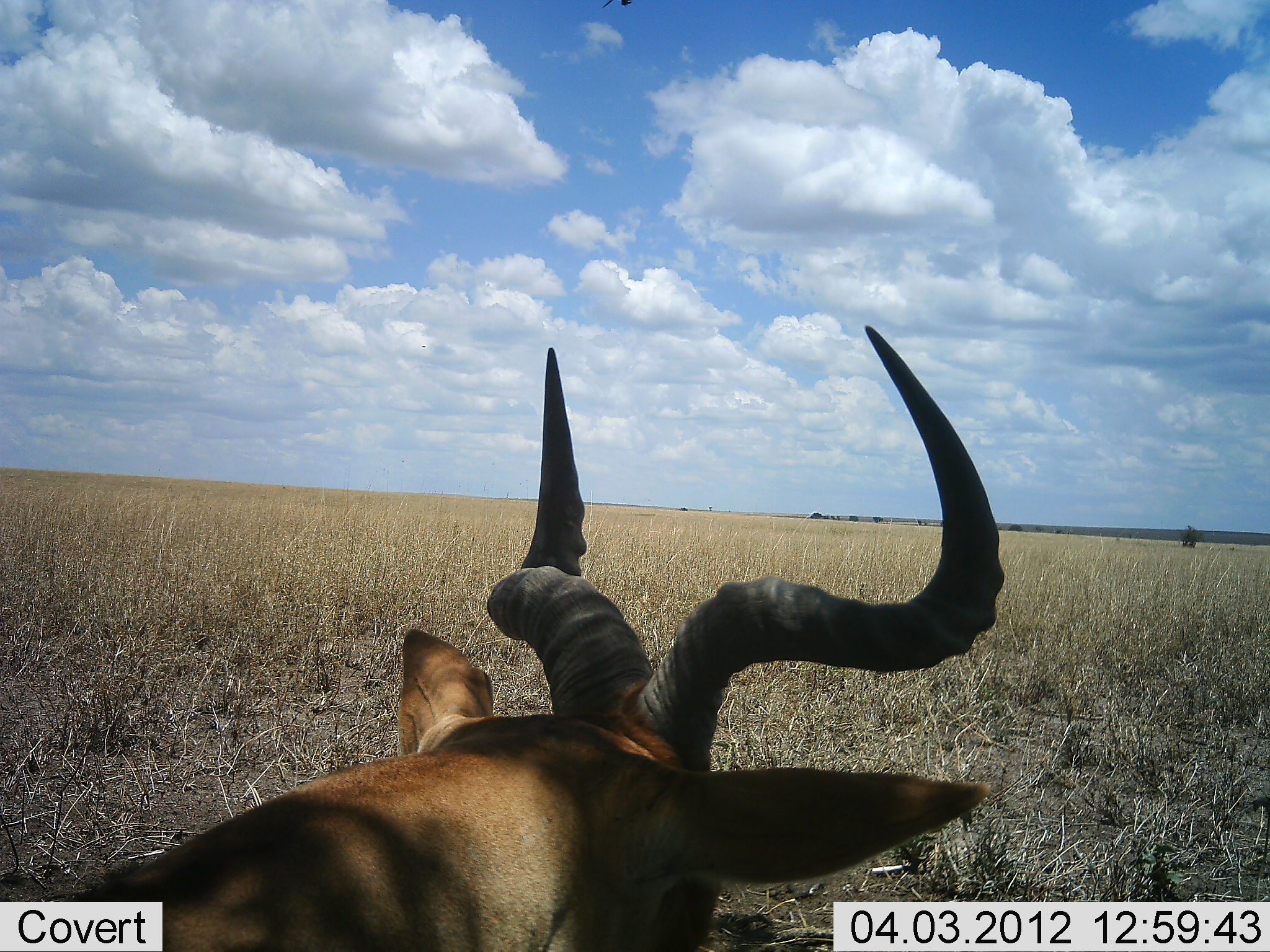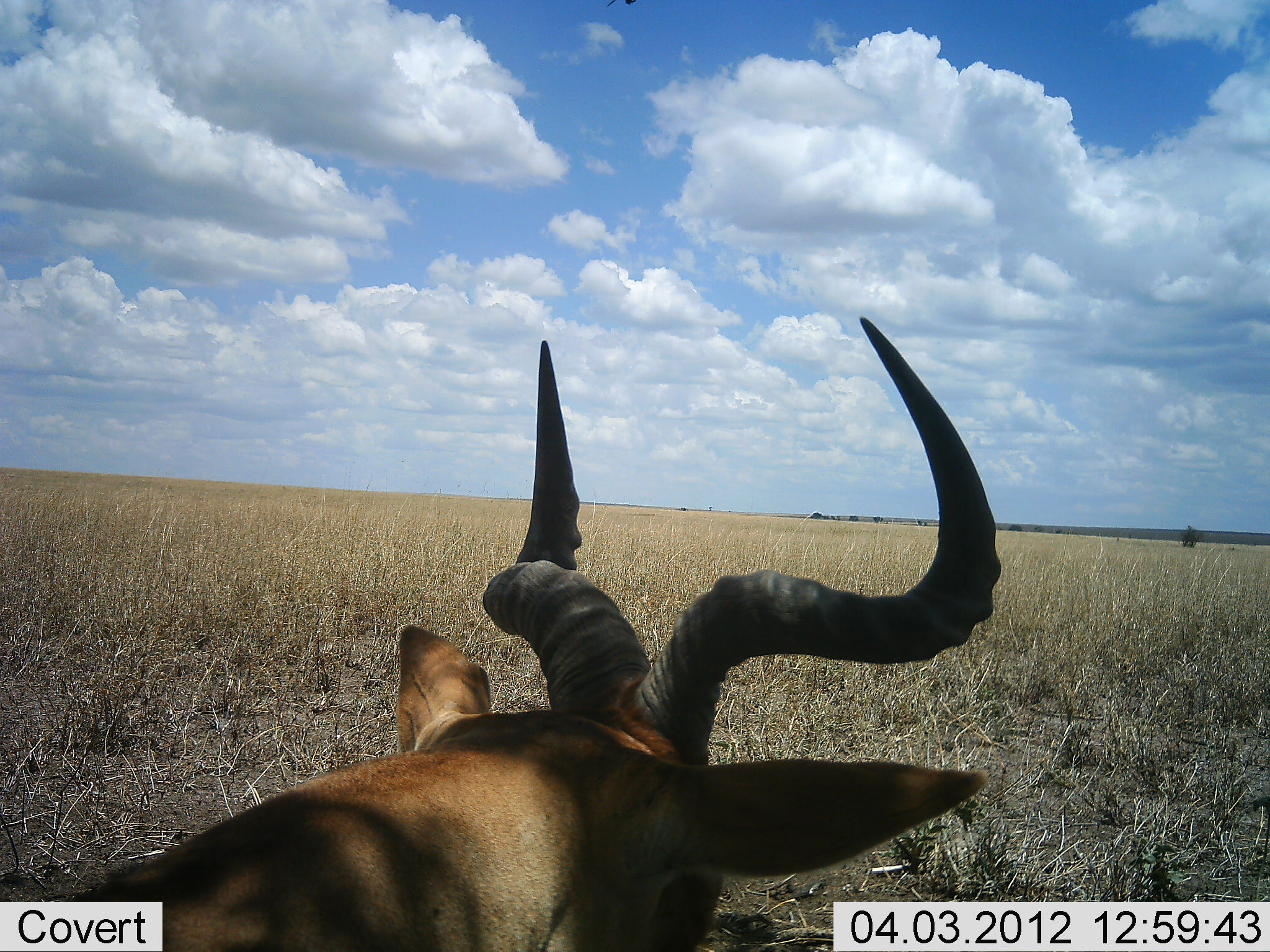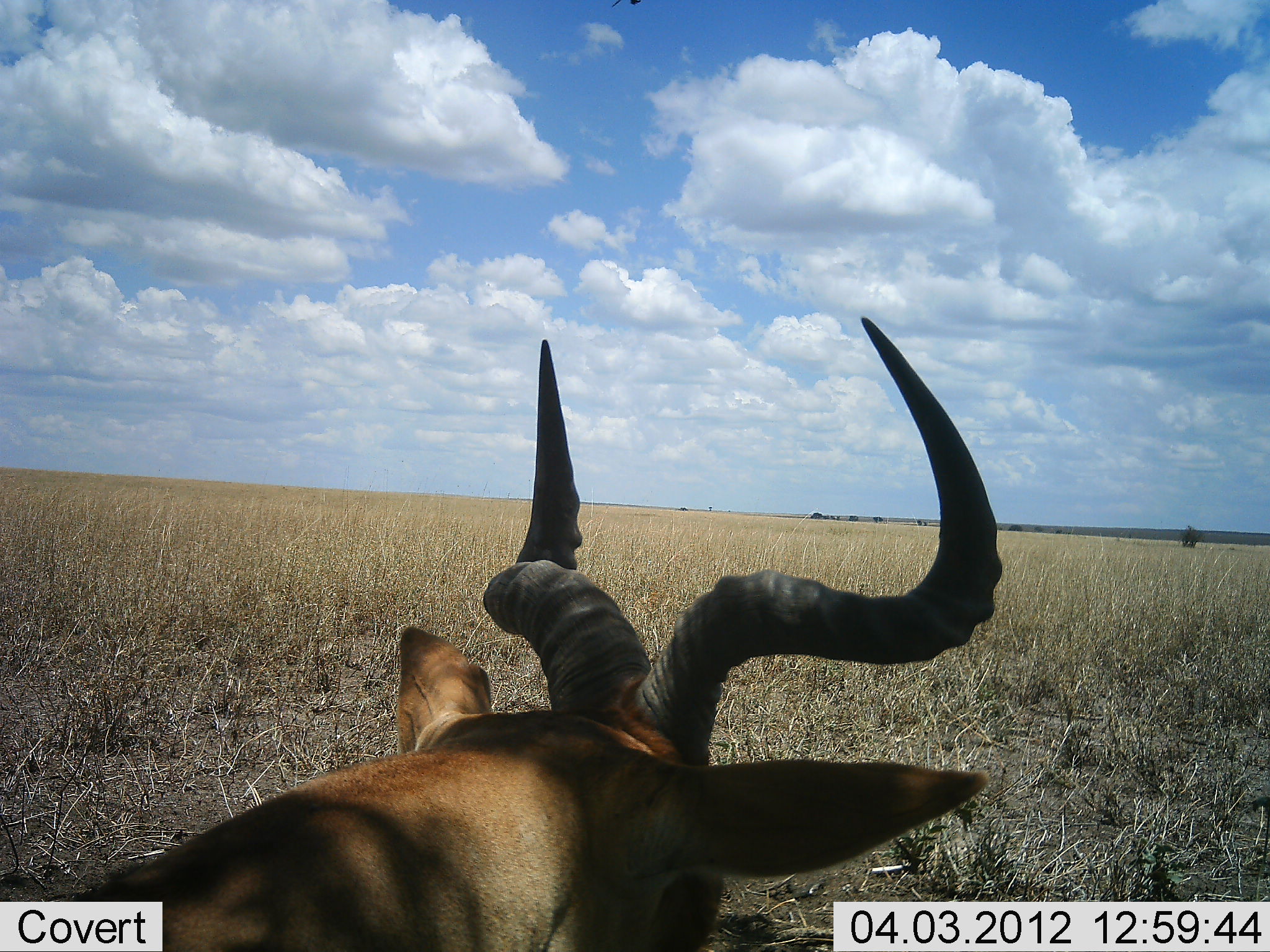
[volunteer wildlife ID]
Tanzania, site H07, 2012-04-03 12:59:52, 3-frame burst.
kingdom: Animalia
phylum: Chordata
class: Mammalia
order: Artiodactyla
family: Bovidae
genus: Alcelaphus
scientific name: Alcelaphus buselaphus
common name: hartebeest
Hartebeest (Alcelaphus buselaphus), count 1. Behavior (volunteer vote fractions): standing 28%, resting 61%, moving 11%, interacting 0%. Young present (vote fraction): 0%. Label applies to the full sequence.